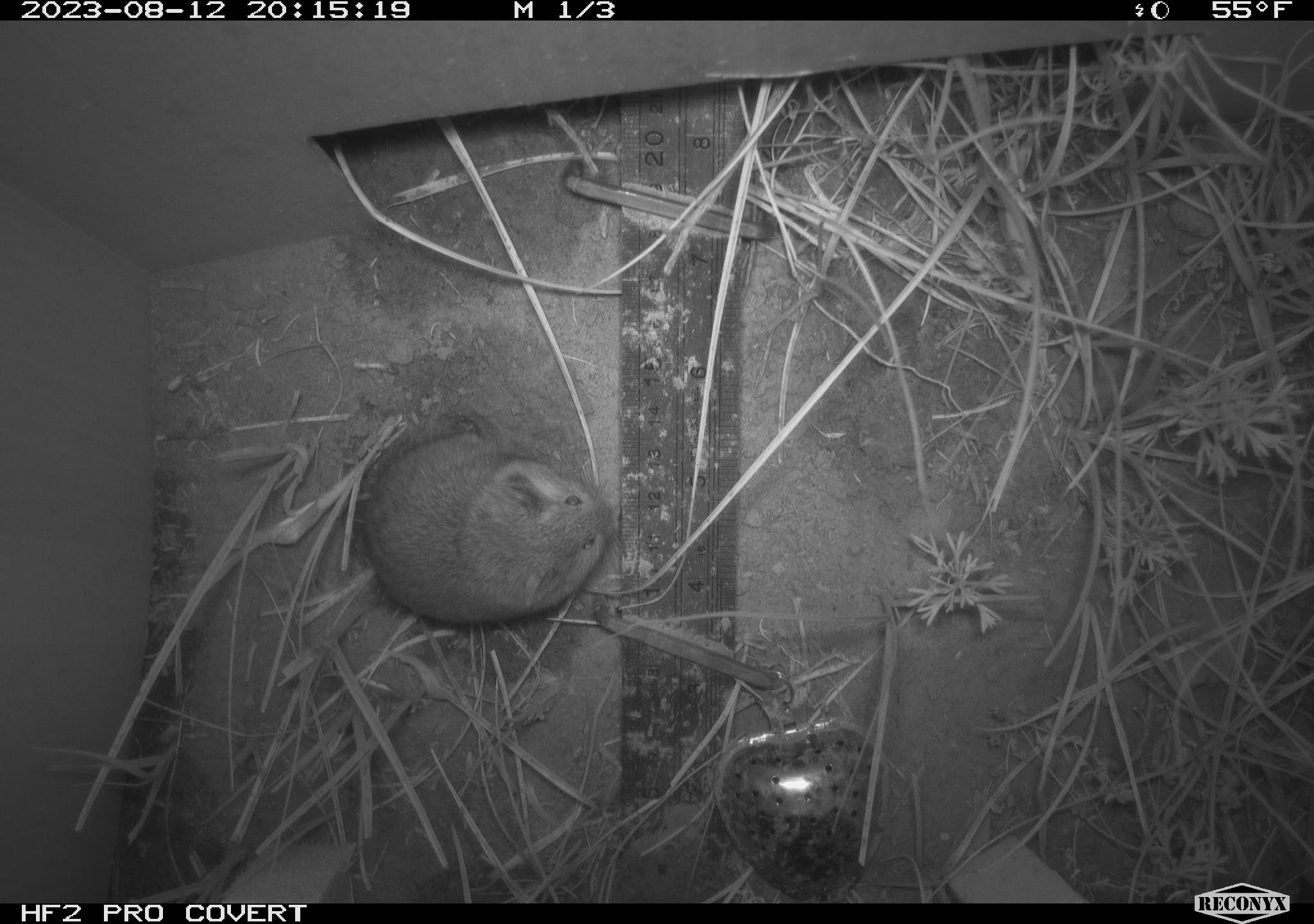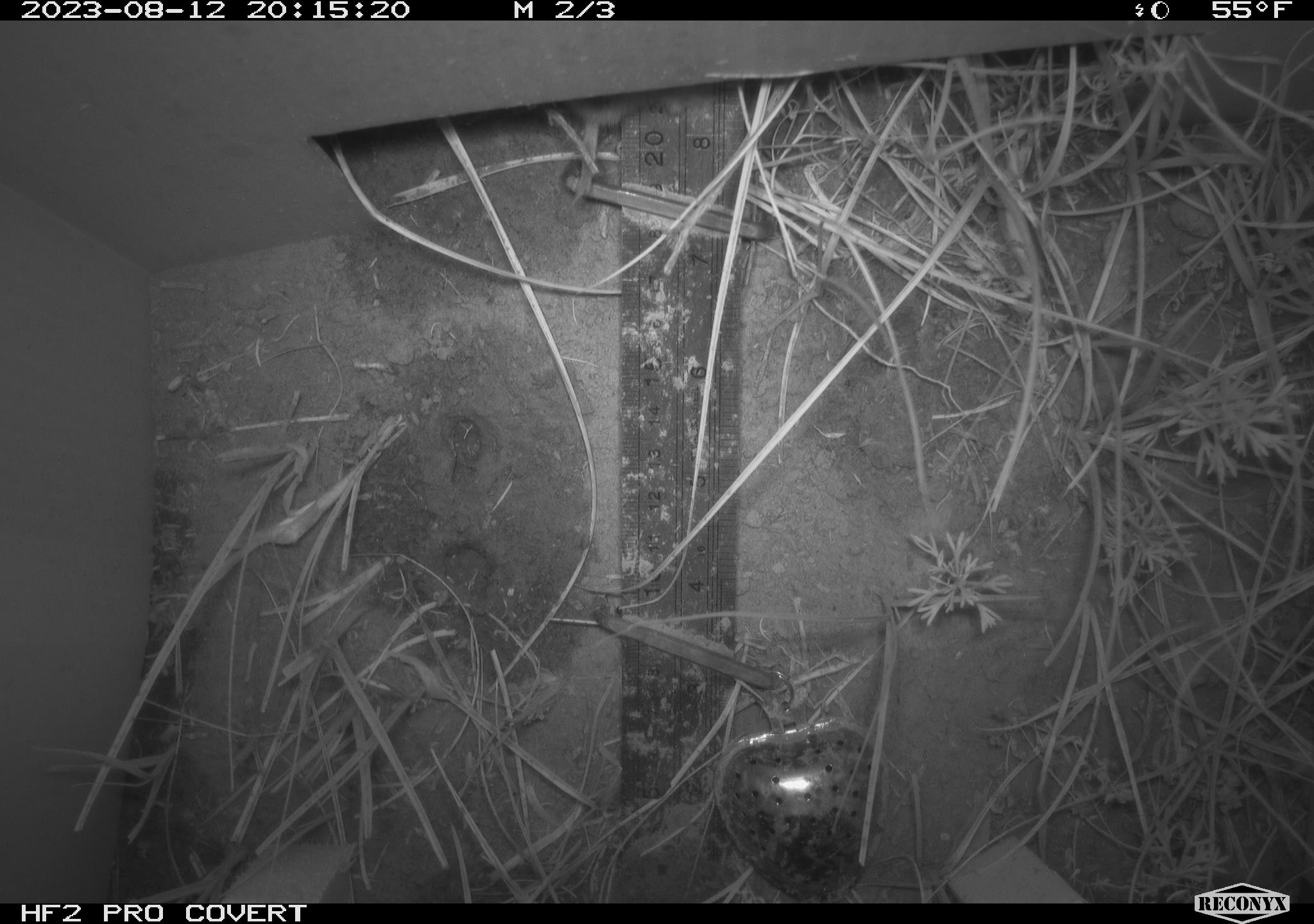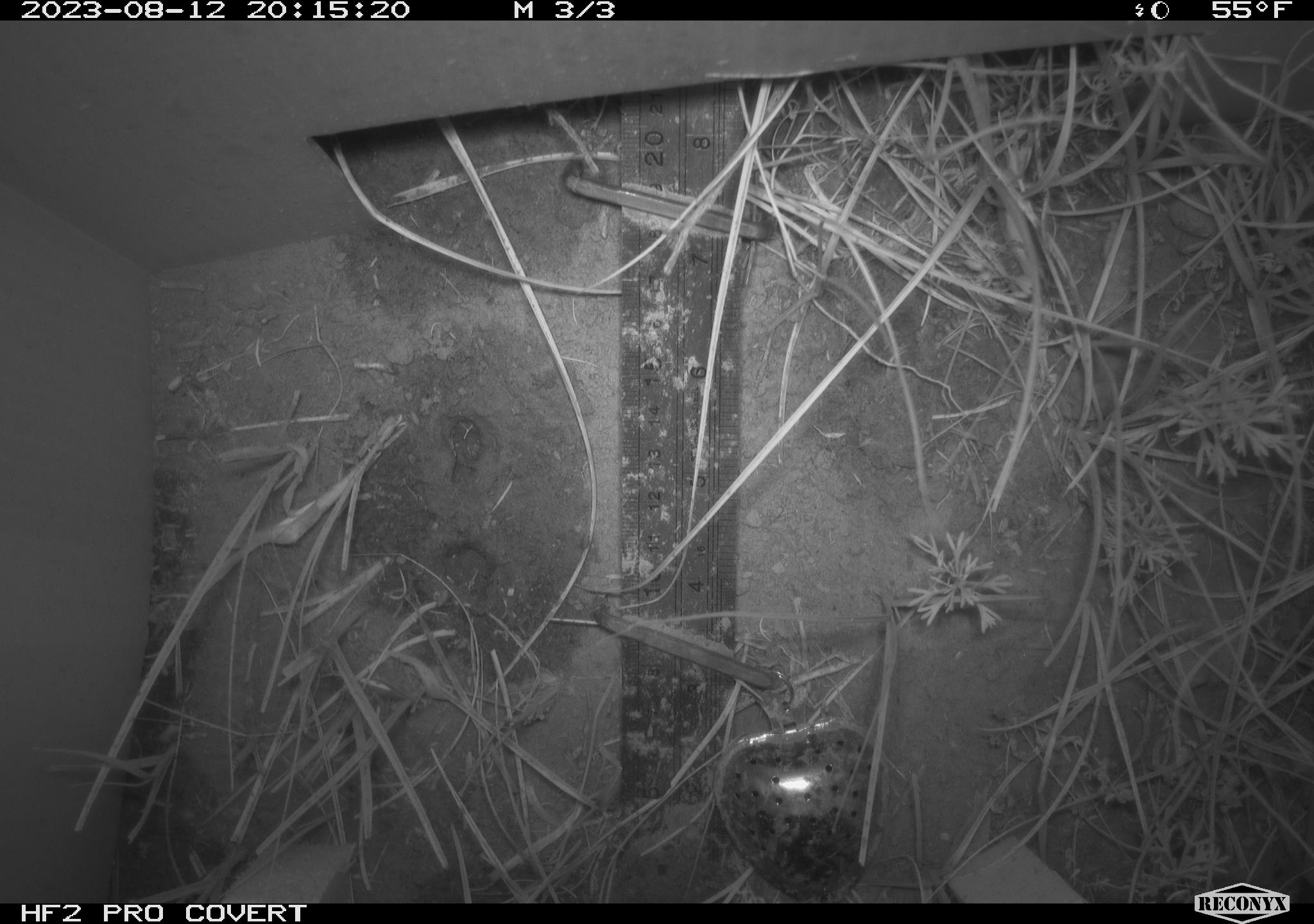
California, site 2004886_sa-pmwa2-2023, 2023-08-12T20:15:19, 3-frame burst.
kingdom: Animalia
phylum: Chordata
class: Mammalia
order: Rodentia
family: Cricetidae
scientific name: Cricetidae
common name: hamsters, voles, lemmings, and allies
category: cricetidae family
Cricetidae family (hamsters, voles, lemmings, and allies) (Cricetidae).